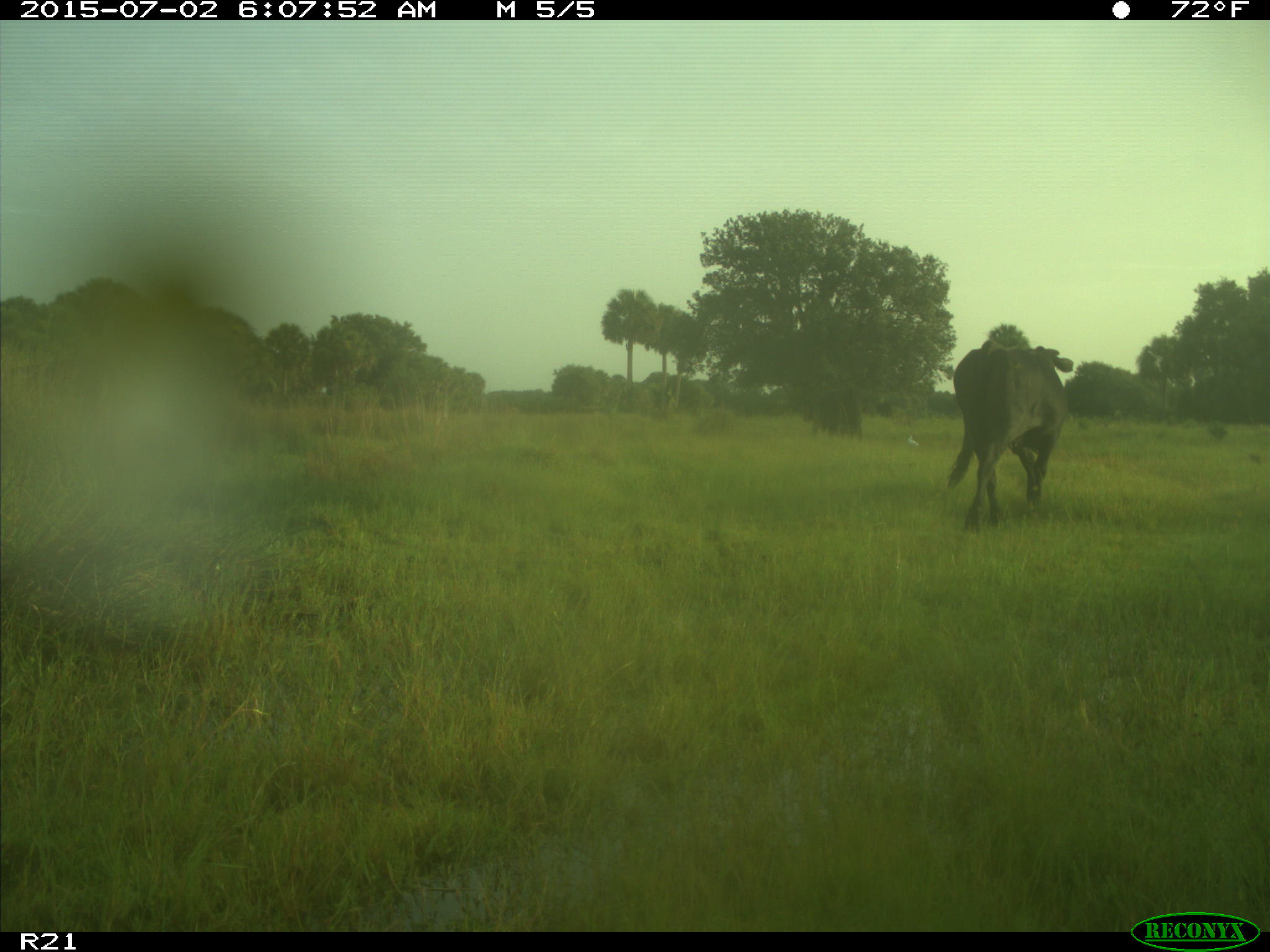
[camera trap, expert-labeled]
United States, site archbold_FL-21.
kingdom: Animalia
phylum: Chordata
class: Mammalia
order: Artiodactyla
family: Bovidae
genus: Bos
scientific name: Bos taurus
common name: domestic cow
Bos taurus (domestic cow).